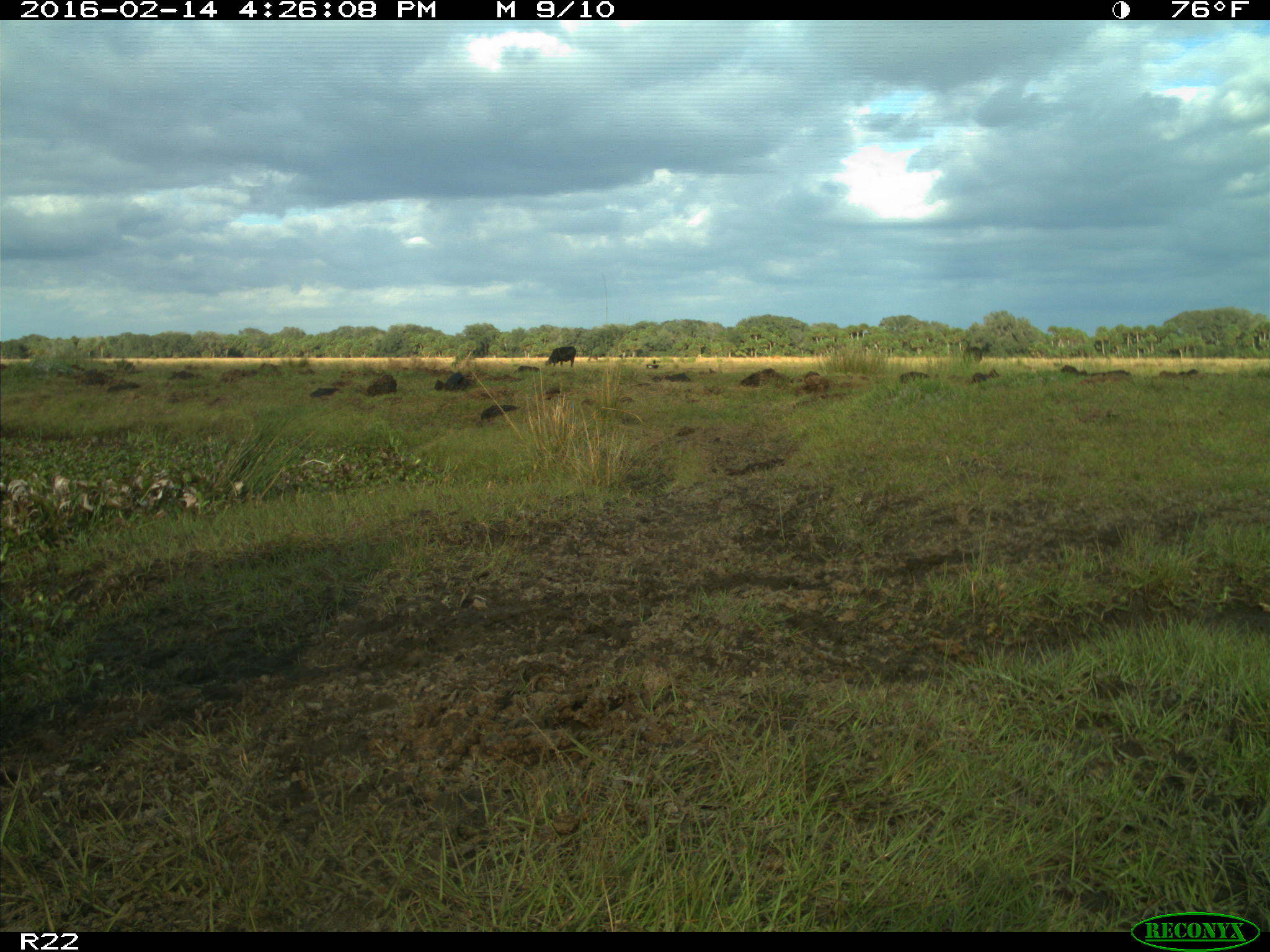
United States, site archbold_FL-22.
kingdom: Animalia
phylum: Chordata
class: Mammalia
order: Artiodactyla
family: Bovidae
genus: Bos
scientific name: Bos taurus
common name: domestic cow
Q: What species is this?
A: Bos taurus (domestic cow).